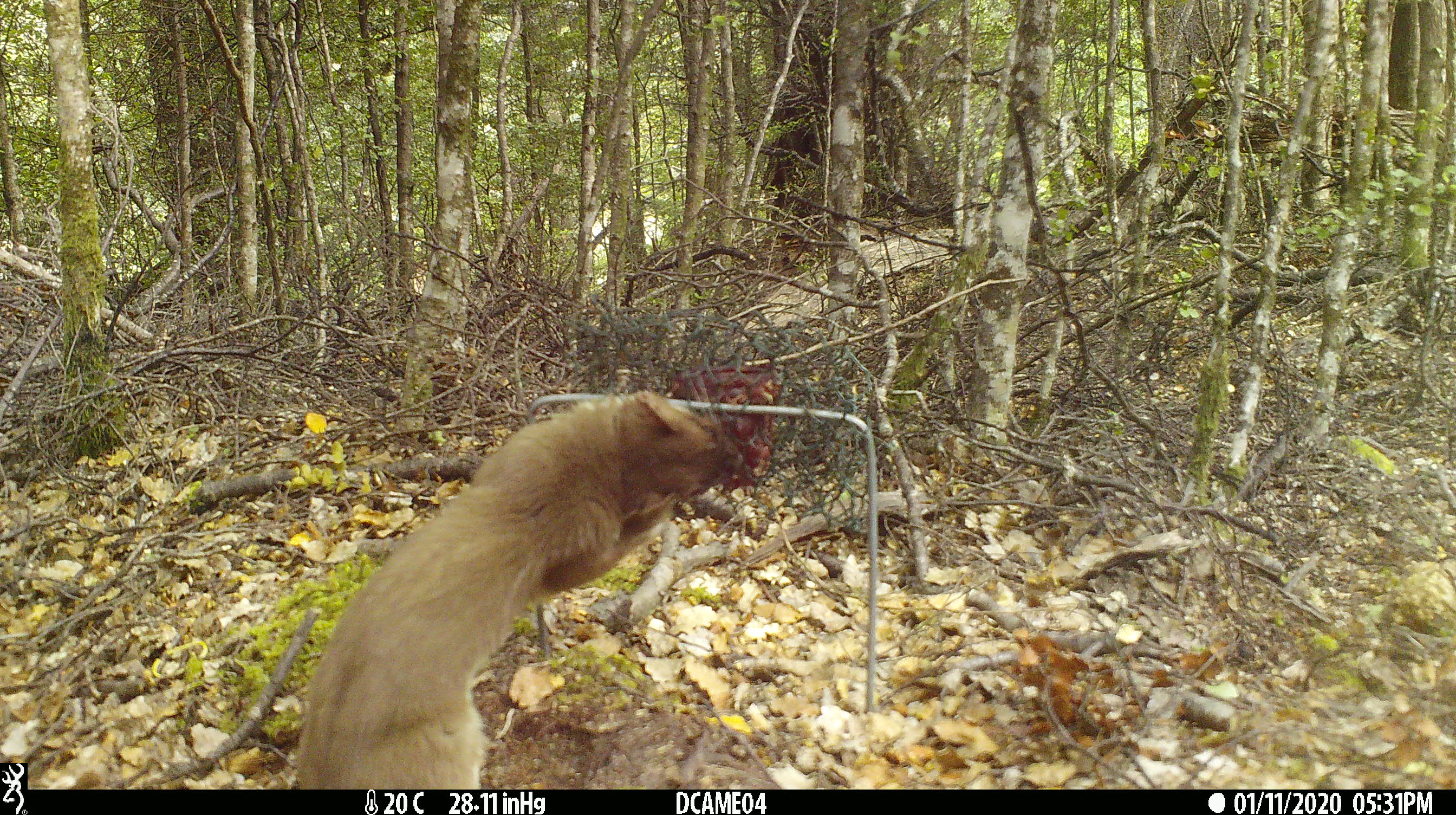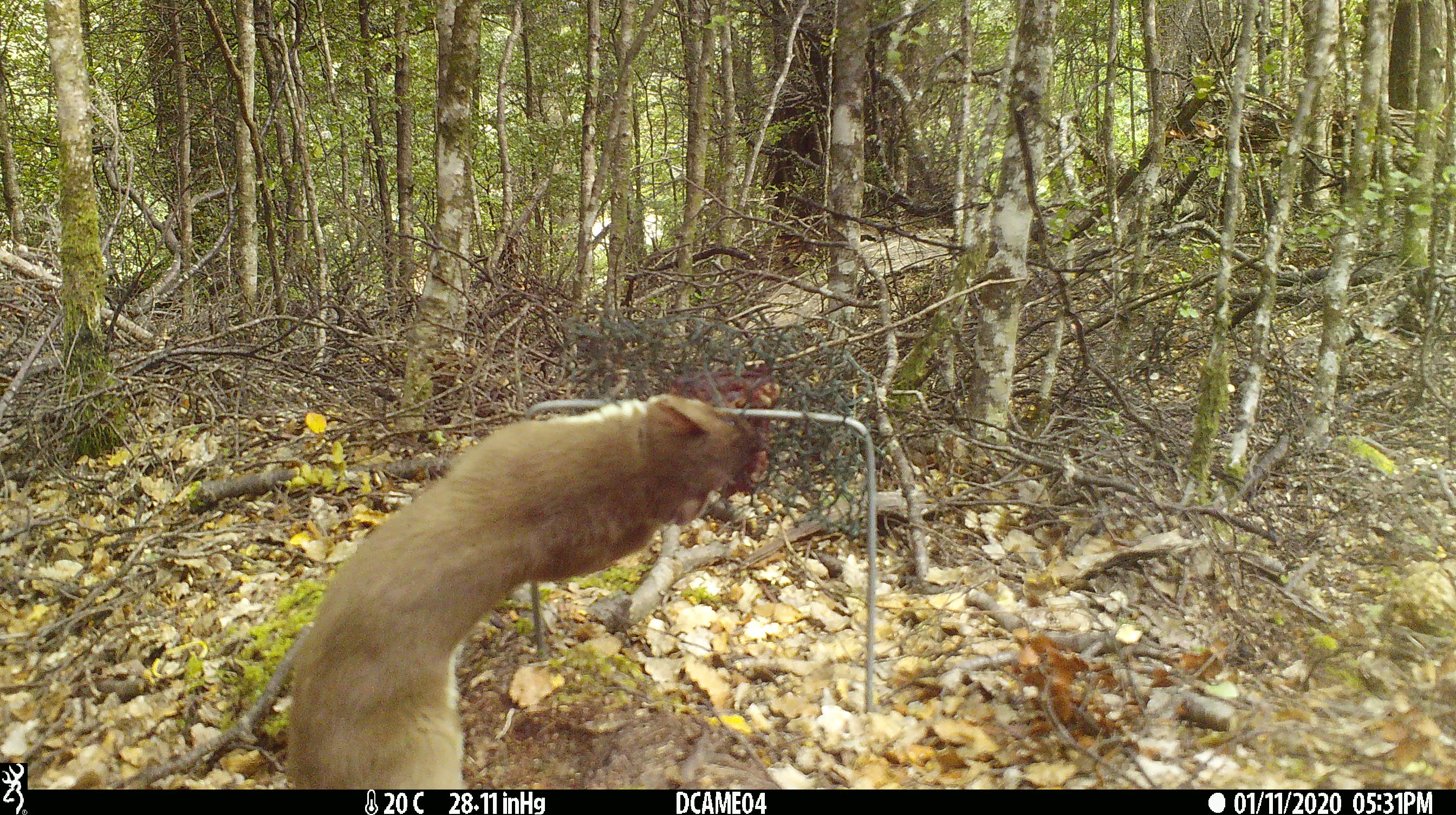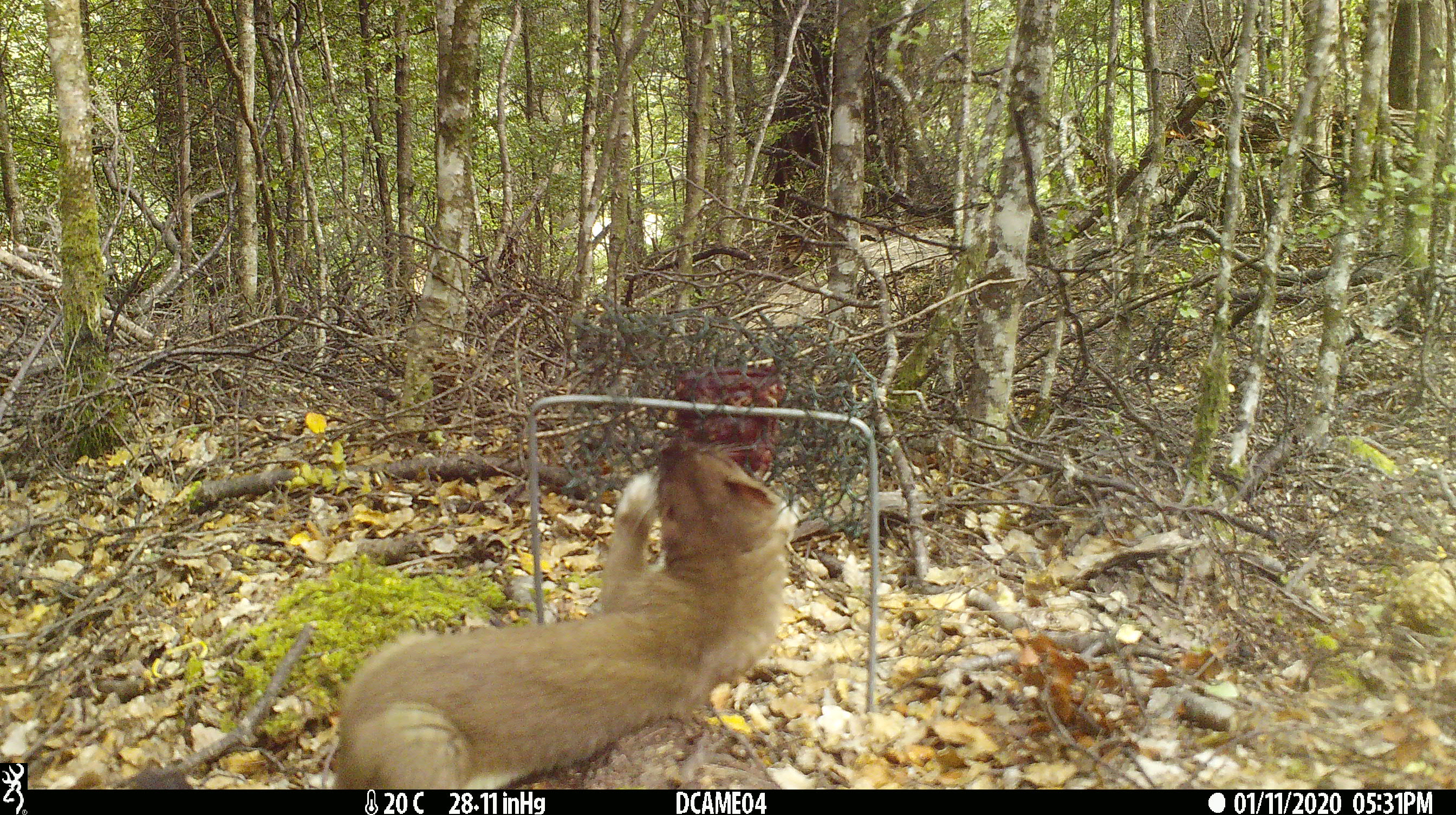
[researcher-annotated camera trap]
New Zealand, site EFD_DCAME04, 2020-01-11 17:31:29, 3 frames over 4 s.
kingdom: Animalia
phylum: Chordata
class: Mammalia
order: Carnivora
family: Mustelidae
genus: Mustela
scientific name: Mustela erminea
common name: stoat